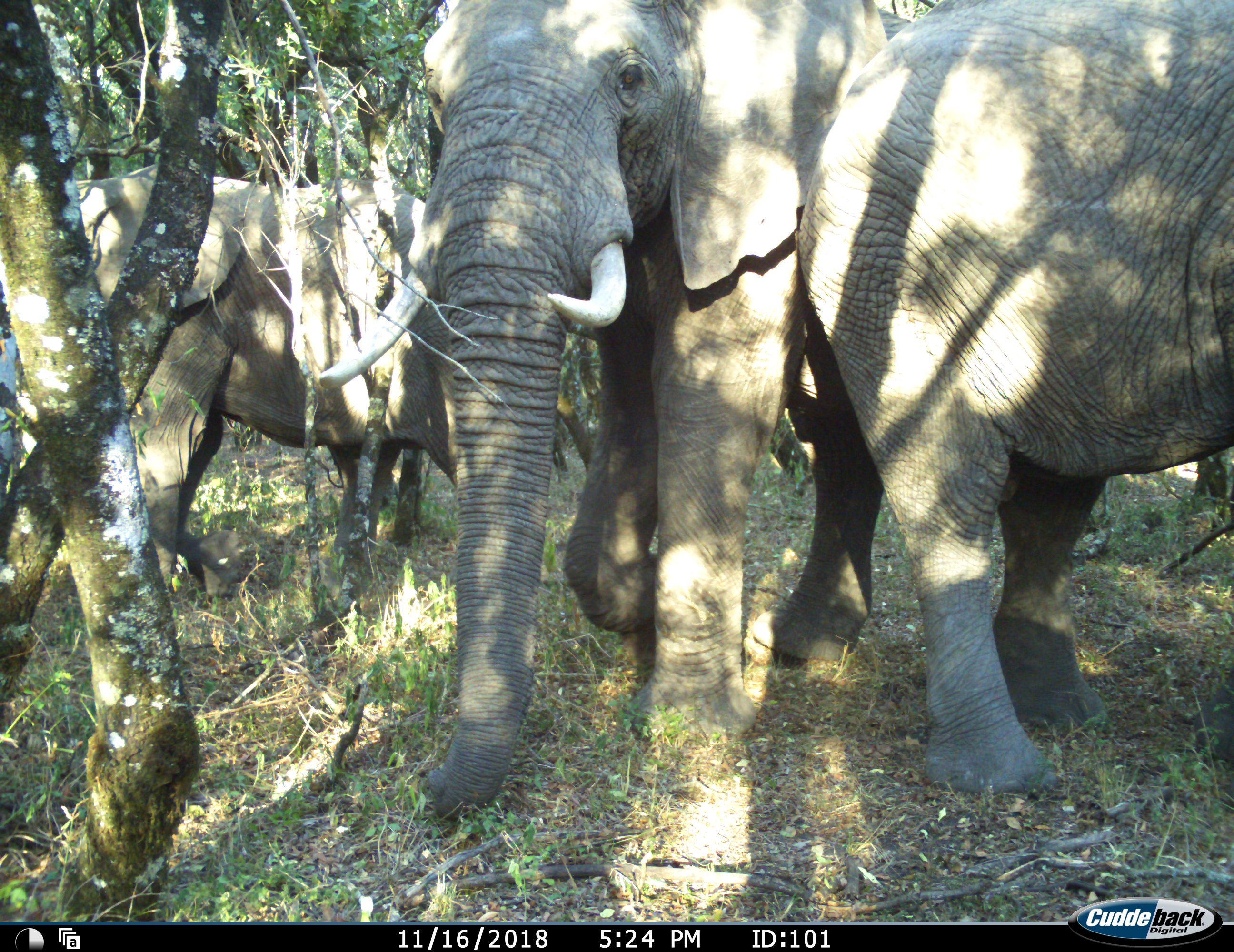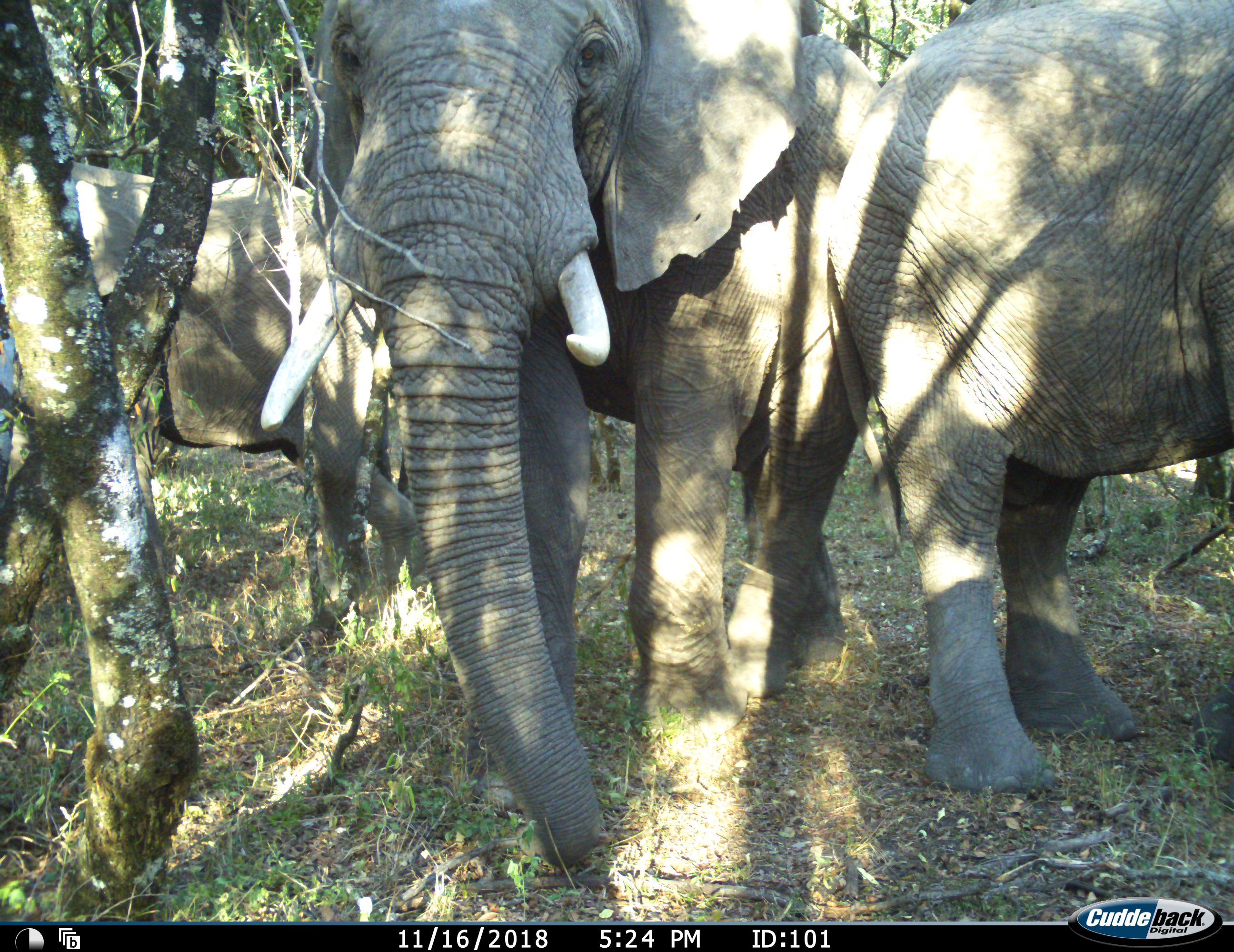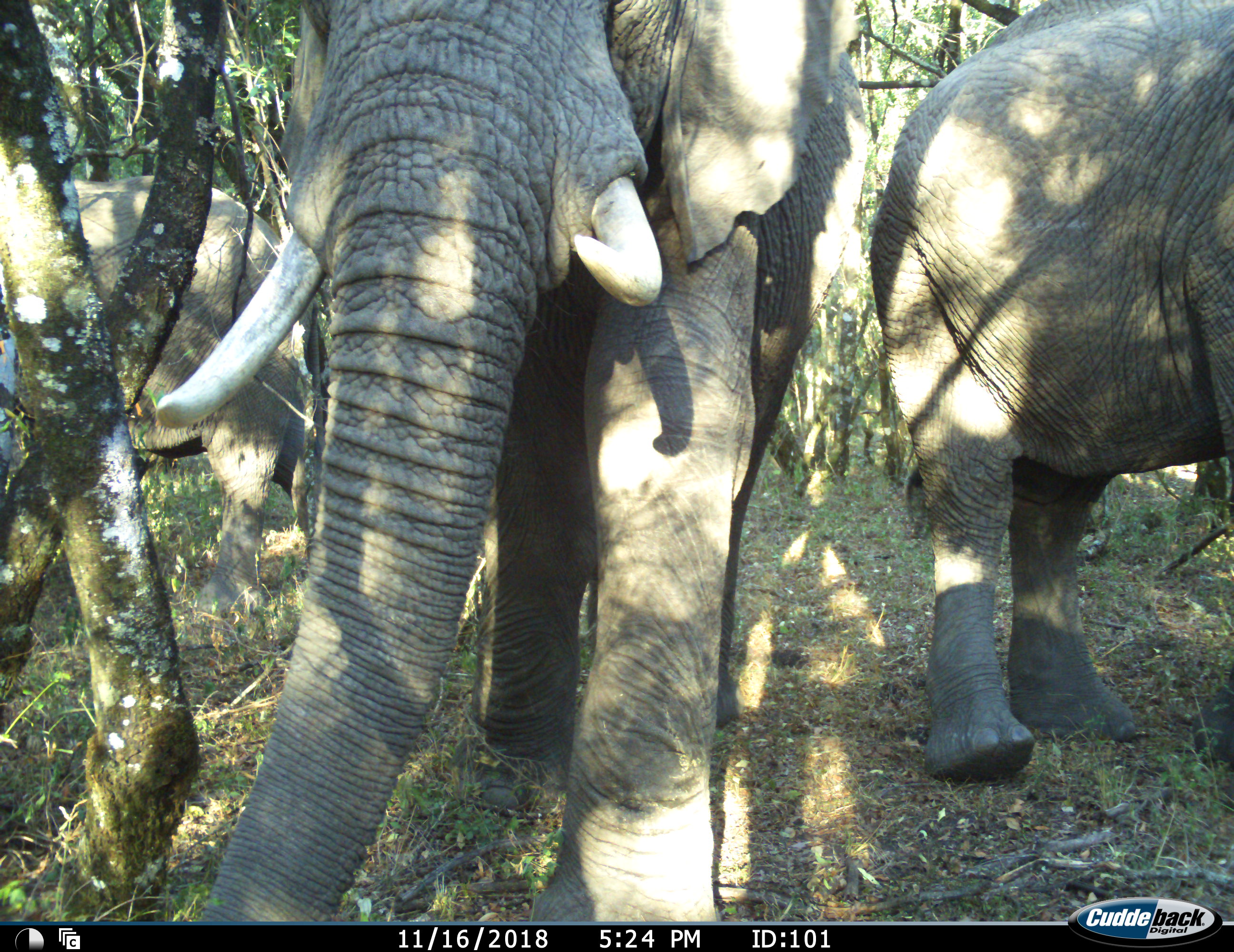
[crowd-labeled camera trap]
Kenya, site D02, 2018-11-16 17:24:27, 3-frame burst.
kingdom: Animalia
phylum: Chordata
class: Mammalia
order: Proboscidea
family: Elephantidae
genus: Loxodonta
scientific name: Loxodonta africana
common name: african bush elephant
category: elephant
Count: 3.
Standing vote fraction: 50%.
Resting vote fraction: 0%.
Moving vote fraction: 80%.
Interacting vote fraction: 0%.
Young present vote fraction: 0%.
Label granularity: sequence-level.